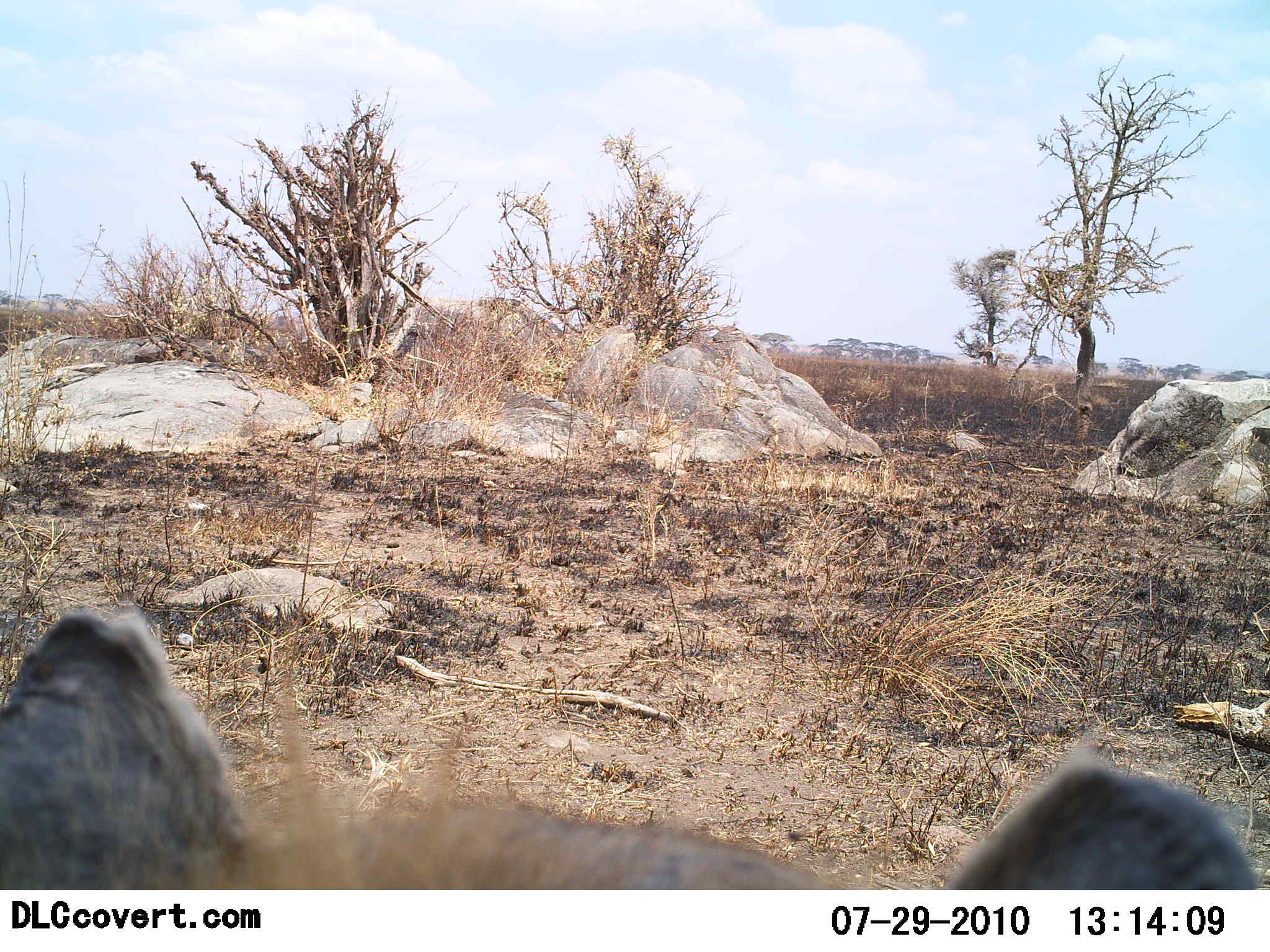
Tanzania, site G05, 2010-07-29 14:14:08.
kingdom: Animalia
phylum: Chordata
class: Mammalia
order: Carnivora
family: Hyaenidae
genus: Crocuta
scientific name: Crocuta crocuta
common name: spotted hyena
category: hyenaspotted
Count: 1.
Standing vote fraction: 67%.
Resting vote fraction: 33%.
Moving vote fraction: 0%.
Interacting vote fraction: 0%.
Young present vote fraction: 0%.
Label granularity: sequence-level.